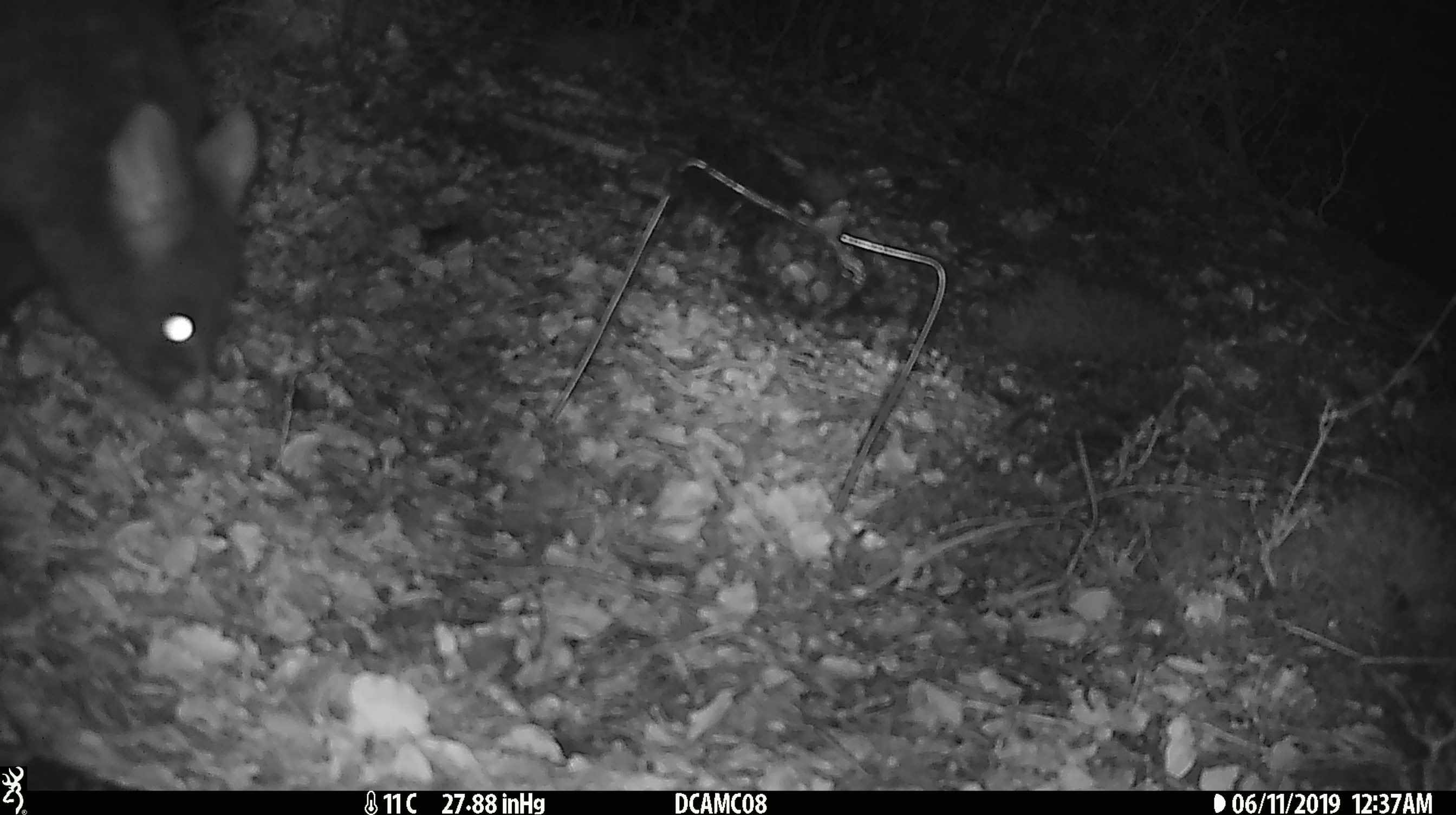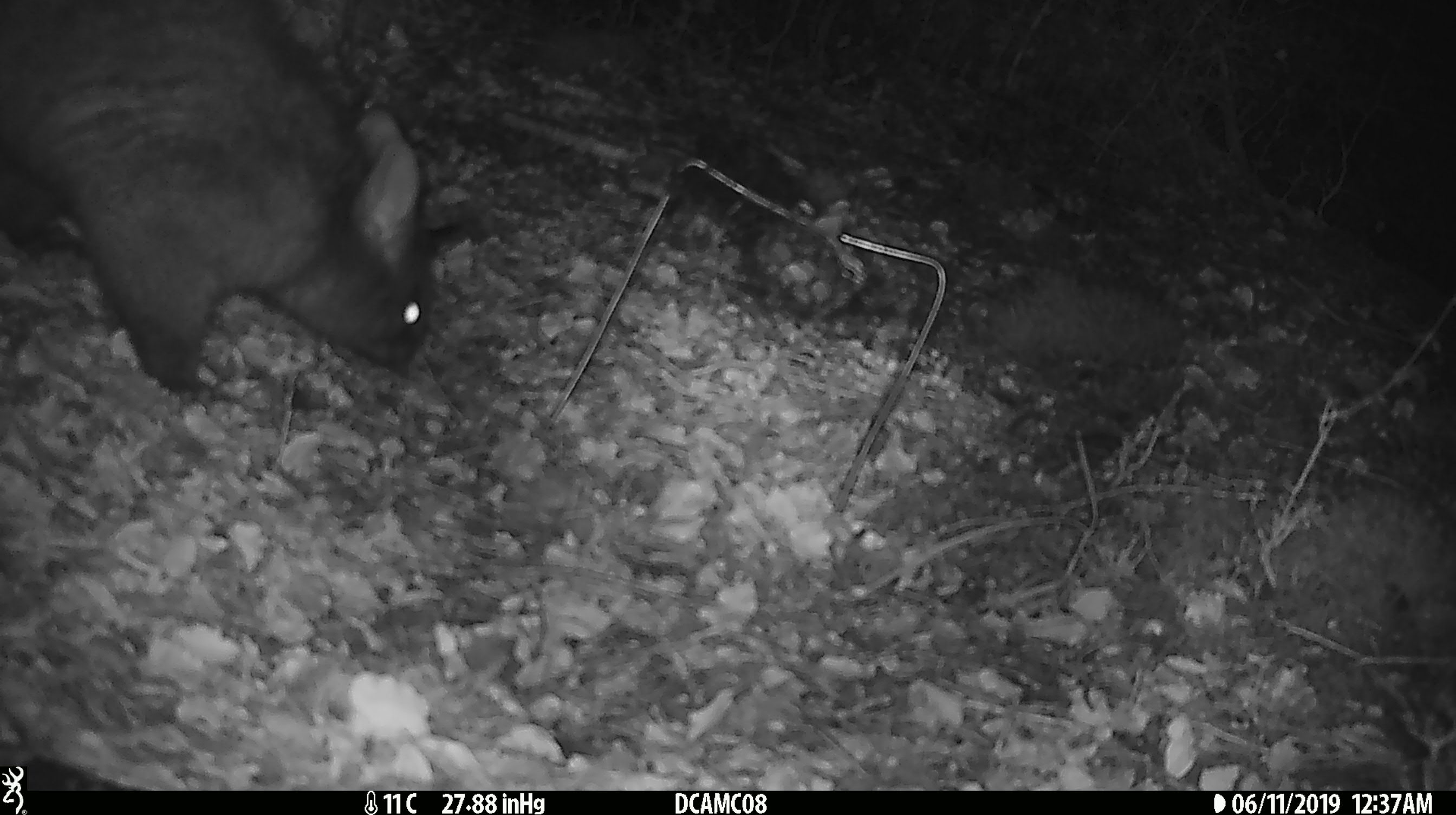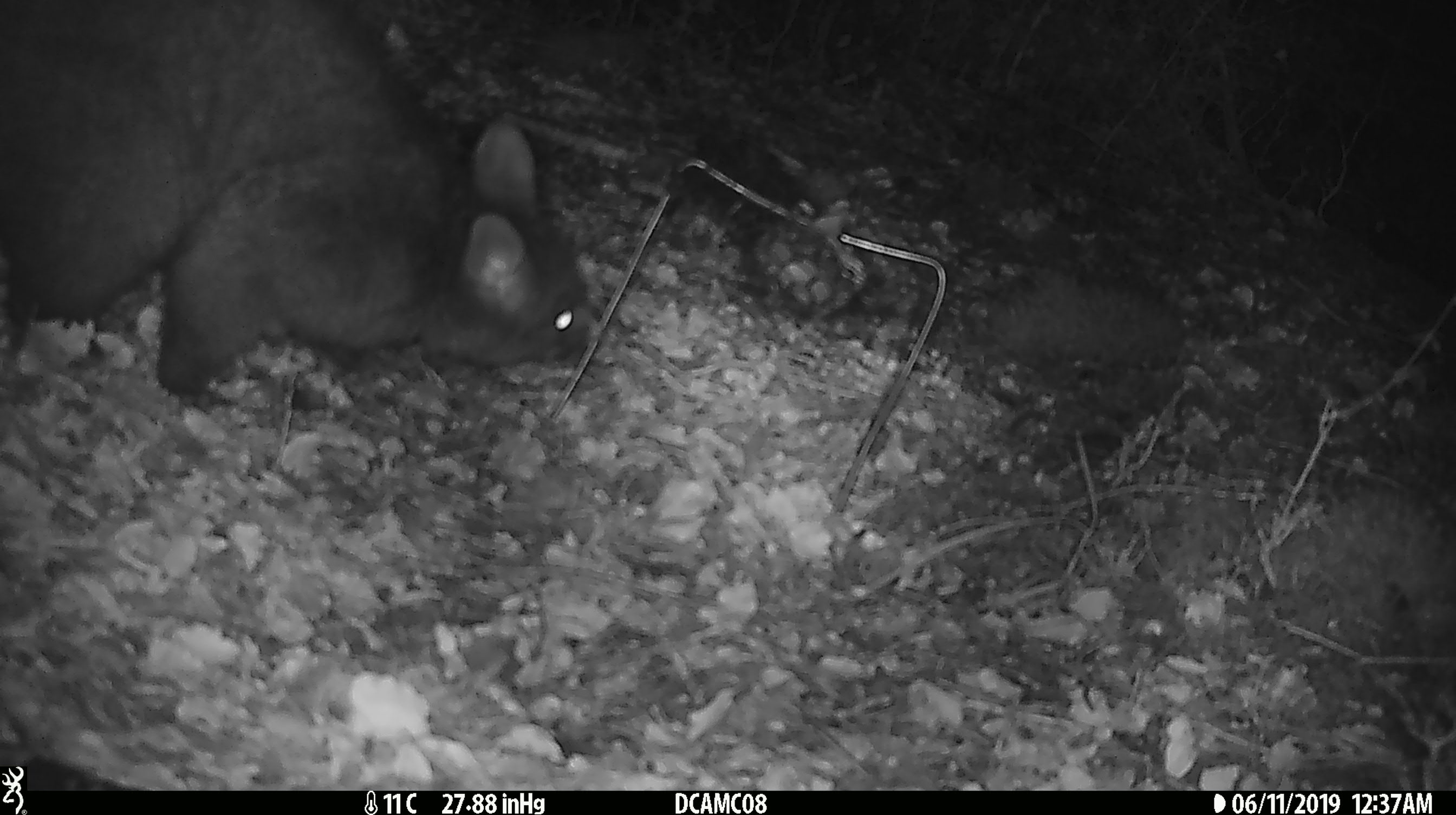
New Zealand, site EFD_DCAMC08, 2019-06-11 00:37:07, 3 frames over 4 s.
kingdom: Animalia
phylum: Chordata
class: Mammalia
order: Diprotodontia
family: Phalangeridae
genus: Trichosurus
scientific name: Trichosurus vulpecula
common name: common brushtail possum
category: possum